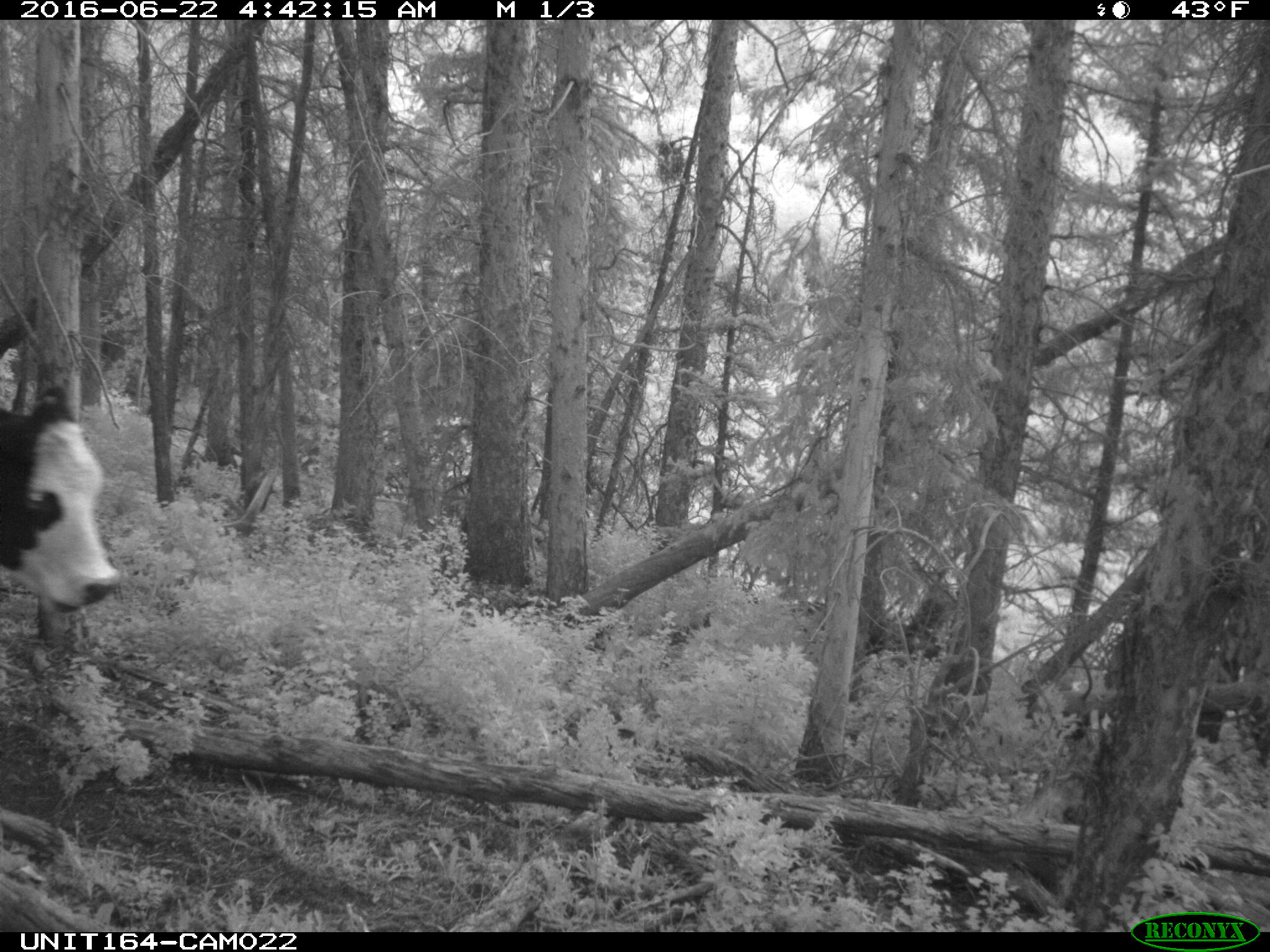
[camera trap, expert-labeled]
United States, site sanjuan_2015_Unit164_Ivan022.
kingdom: Animalia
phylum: Chordata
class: Mammalia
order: Artiodactyla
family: Bovidae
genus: Bos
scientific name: Bos taurus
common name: domestic cow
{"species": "Bos taurus (domestic cow)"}